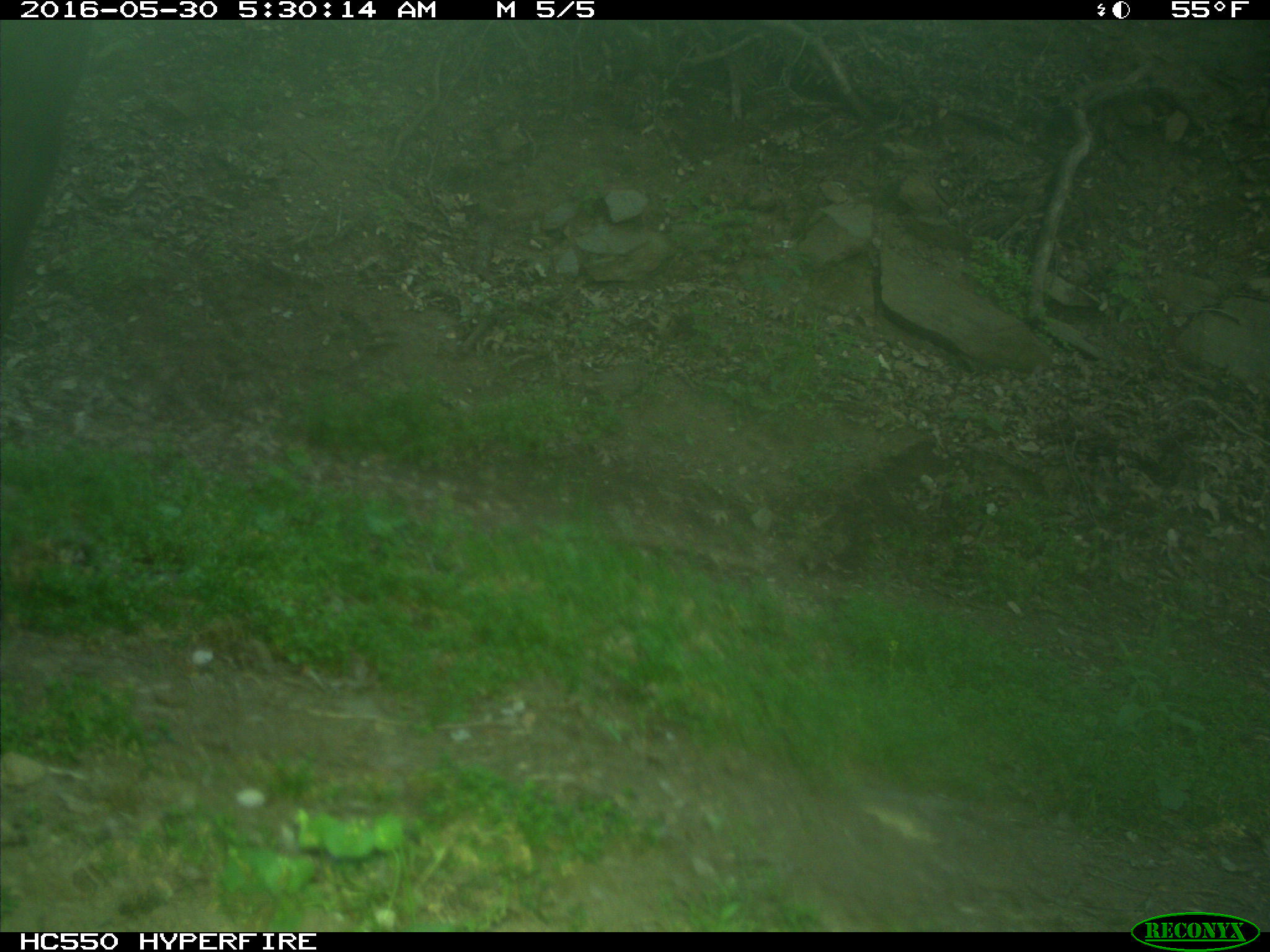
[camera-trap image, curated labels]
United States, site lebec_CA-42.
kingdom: Animalia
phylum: Chordata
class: Mammalia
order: Artiodactyla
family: Bovidae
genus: Bos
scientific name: Bos taurus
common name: domestic cow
Bos taurus (domestic cow).